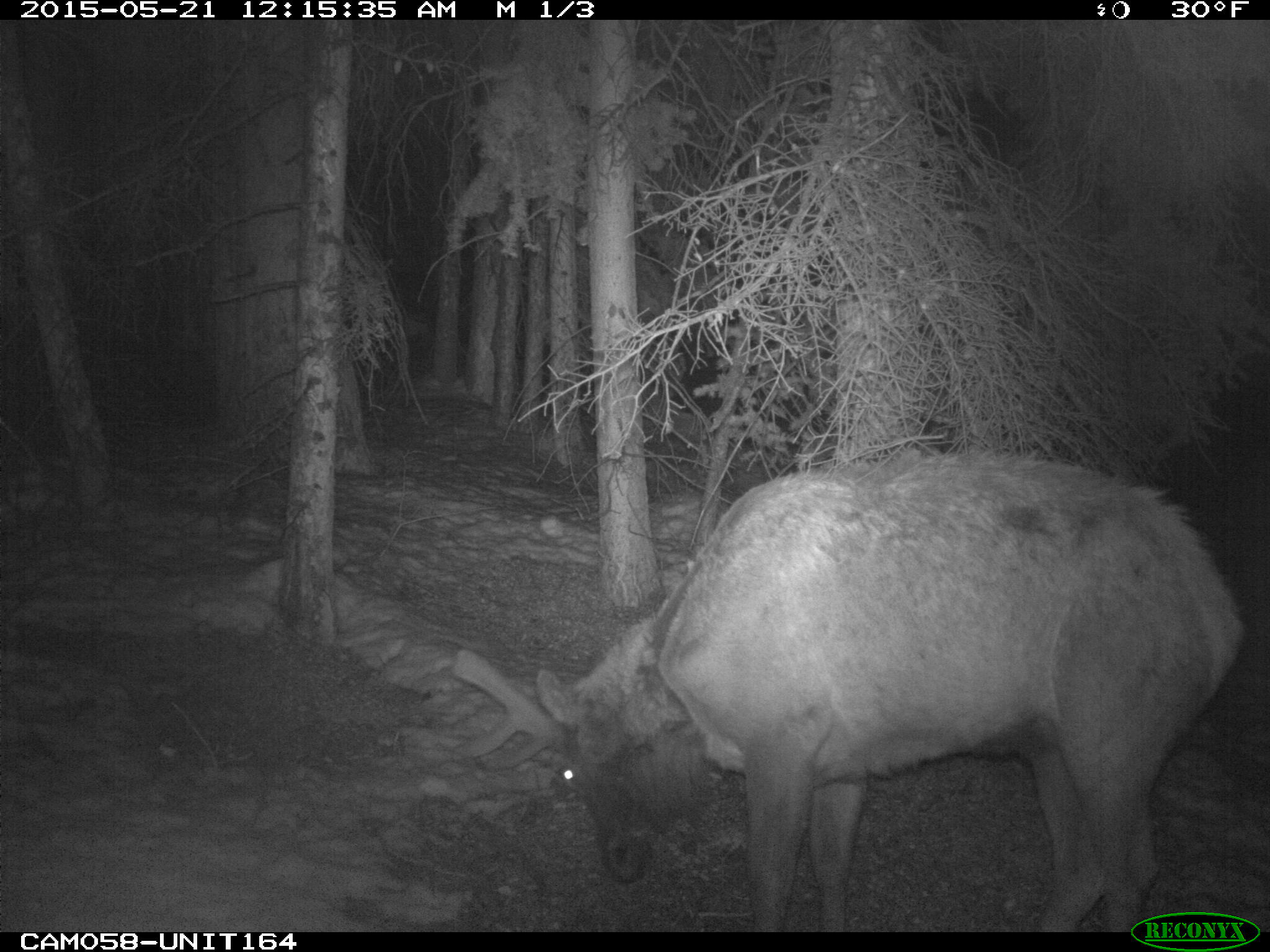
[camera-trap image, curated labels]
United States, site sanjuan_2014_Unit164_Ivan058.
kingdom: Animalia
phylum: Chordata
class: Mammalia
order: Artiodactyla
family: Cervidae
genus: Cervus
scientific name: Cervus elaphus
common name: red deer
Cervus elaphus (red deer).